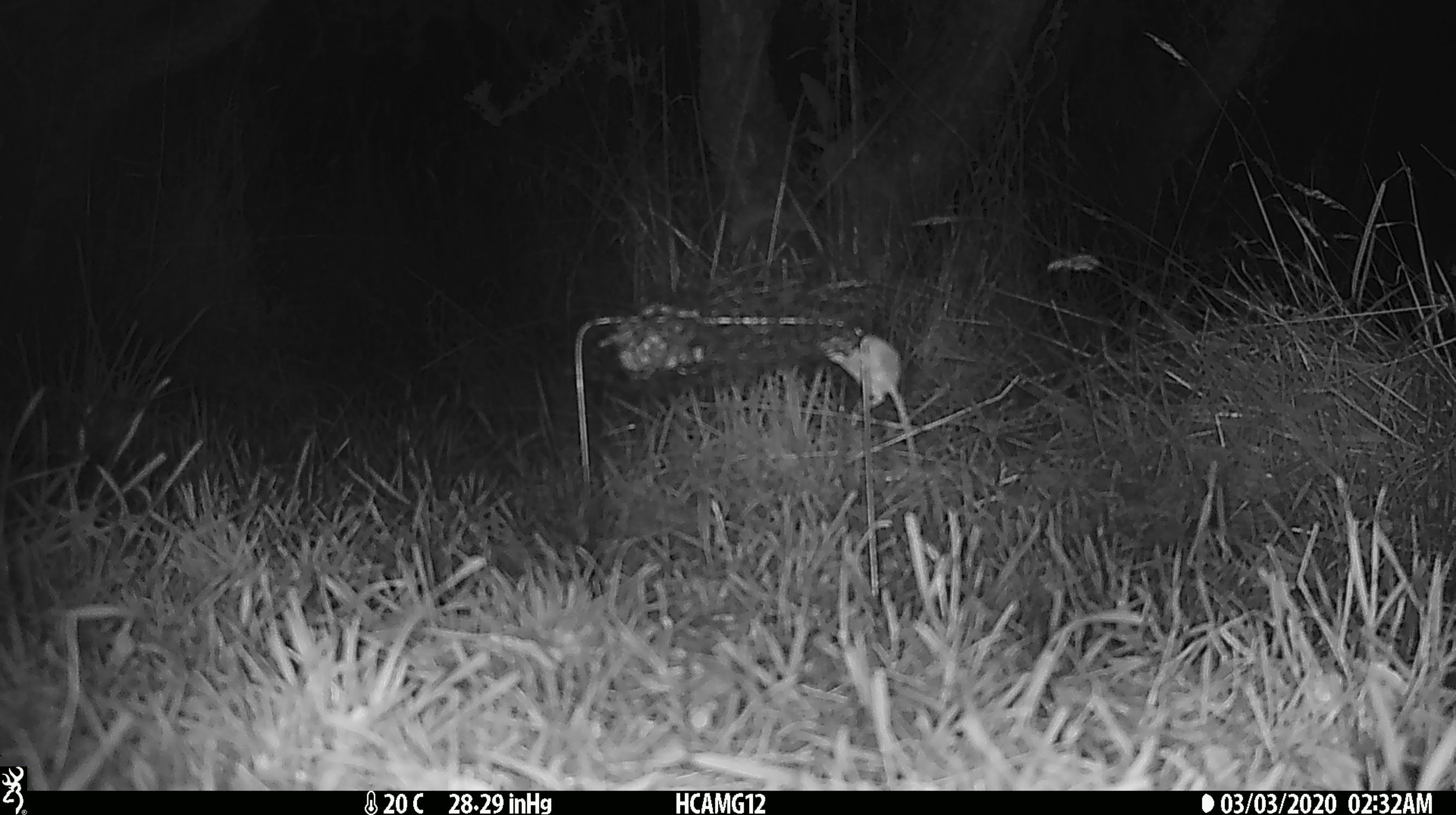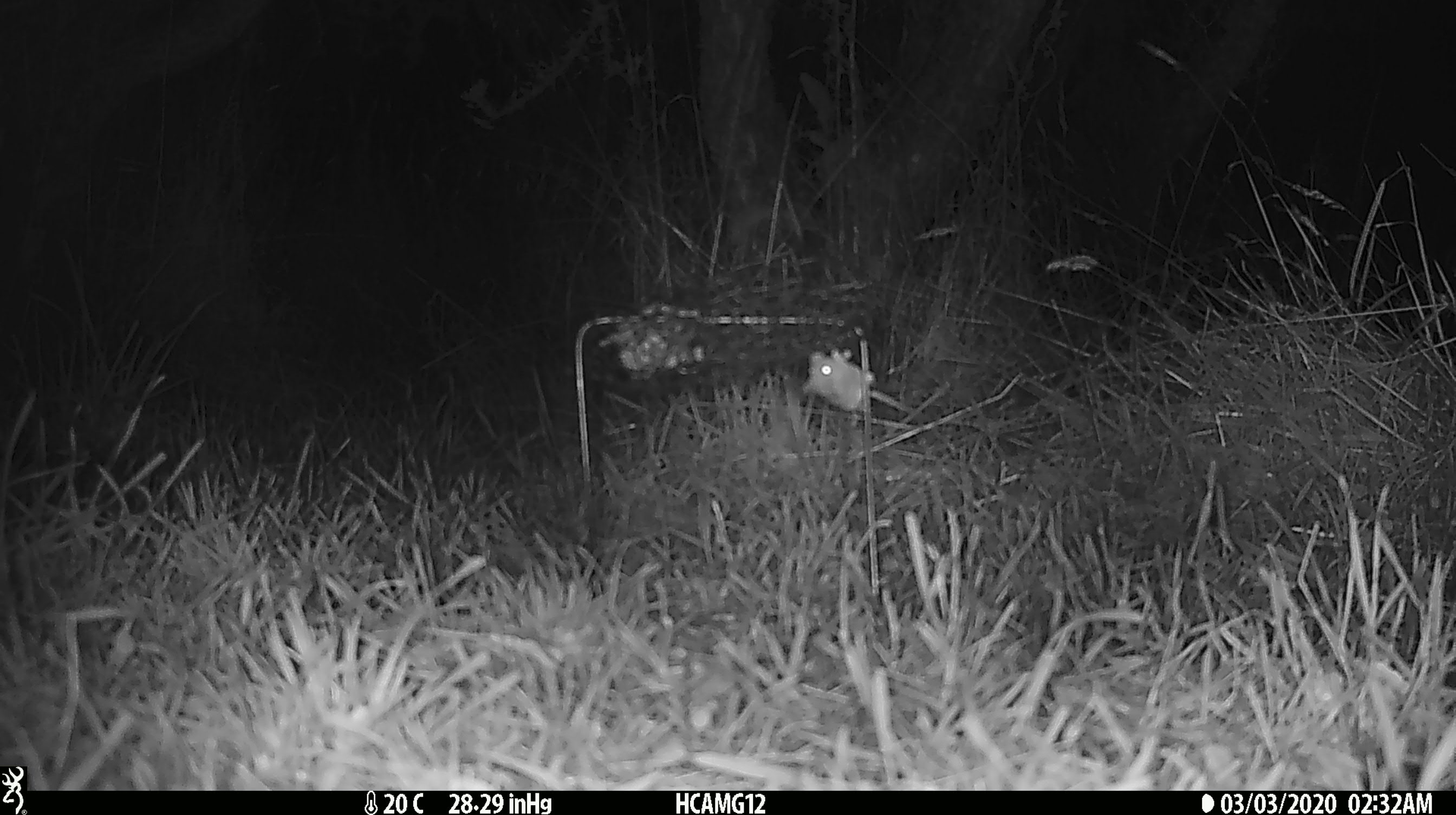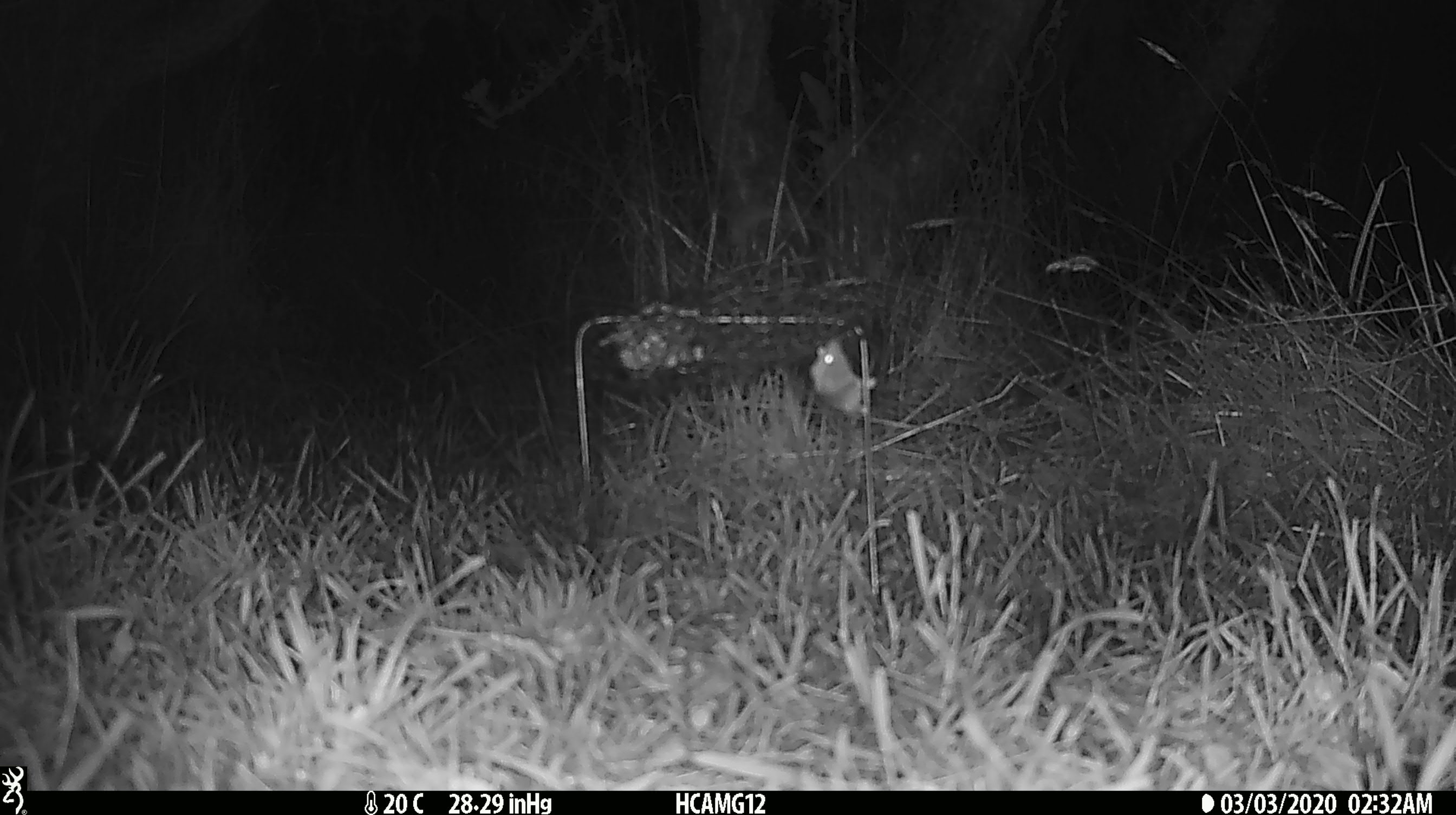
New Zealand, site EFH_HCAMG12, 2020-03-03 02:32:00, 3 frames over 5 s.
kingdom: Animalia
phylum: Chordata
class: Mammalia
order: Rodentia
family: Muridae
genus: Mus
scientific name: Mus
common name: mouse